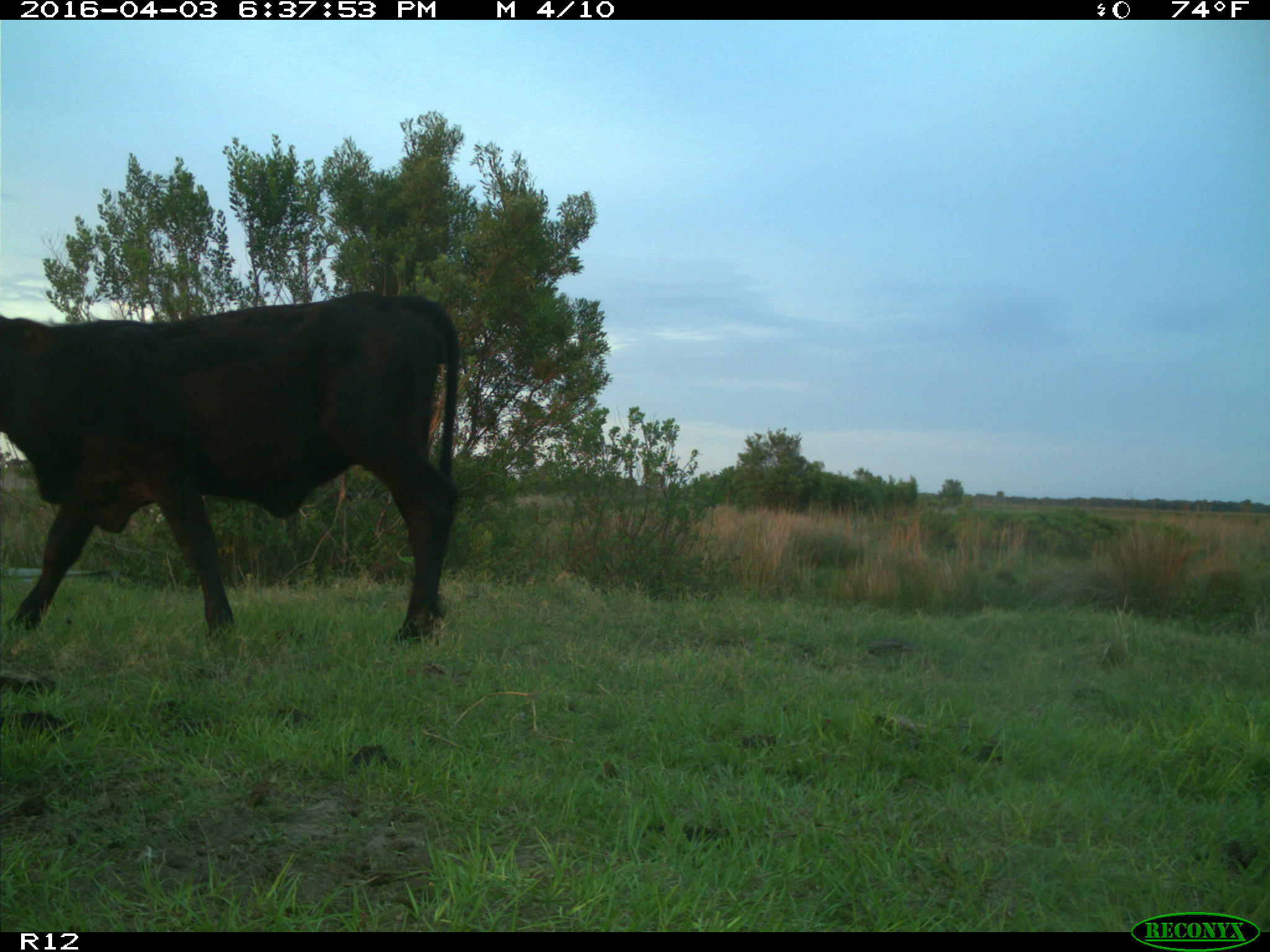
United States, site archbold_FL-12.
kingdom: Animalia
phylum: Chordata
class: Mammalia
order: Artiodactyla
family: Bovidae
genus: Bos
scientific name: Bos taurus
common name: domestic cow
Bos taurus (domestic cow).